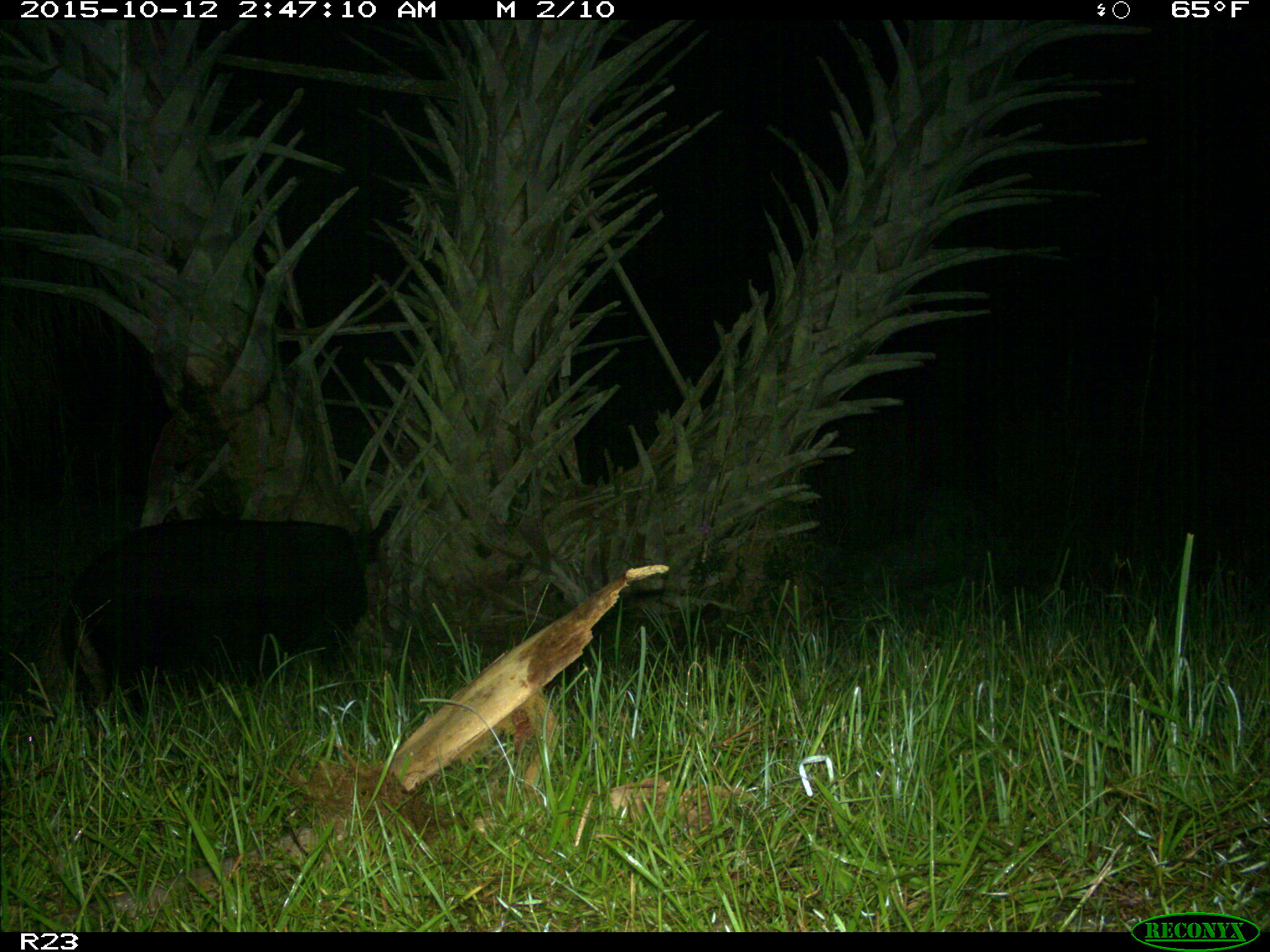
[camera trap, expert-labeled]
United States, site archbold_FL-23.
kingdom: Animalia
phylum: Chordata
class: Mammalia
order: Artiodactyla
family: Suidae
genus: Sus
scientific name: Sus scrofa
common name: wild boar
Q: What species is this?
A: Sus scrofa (wild boar).